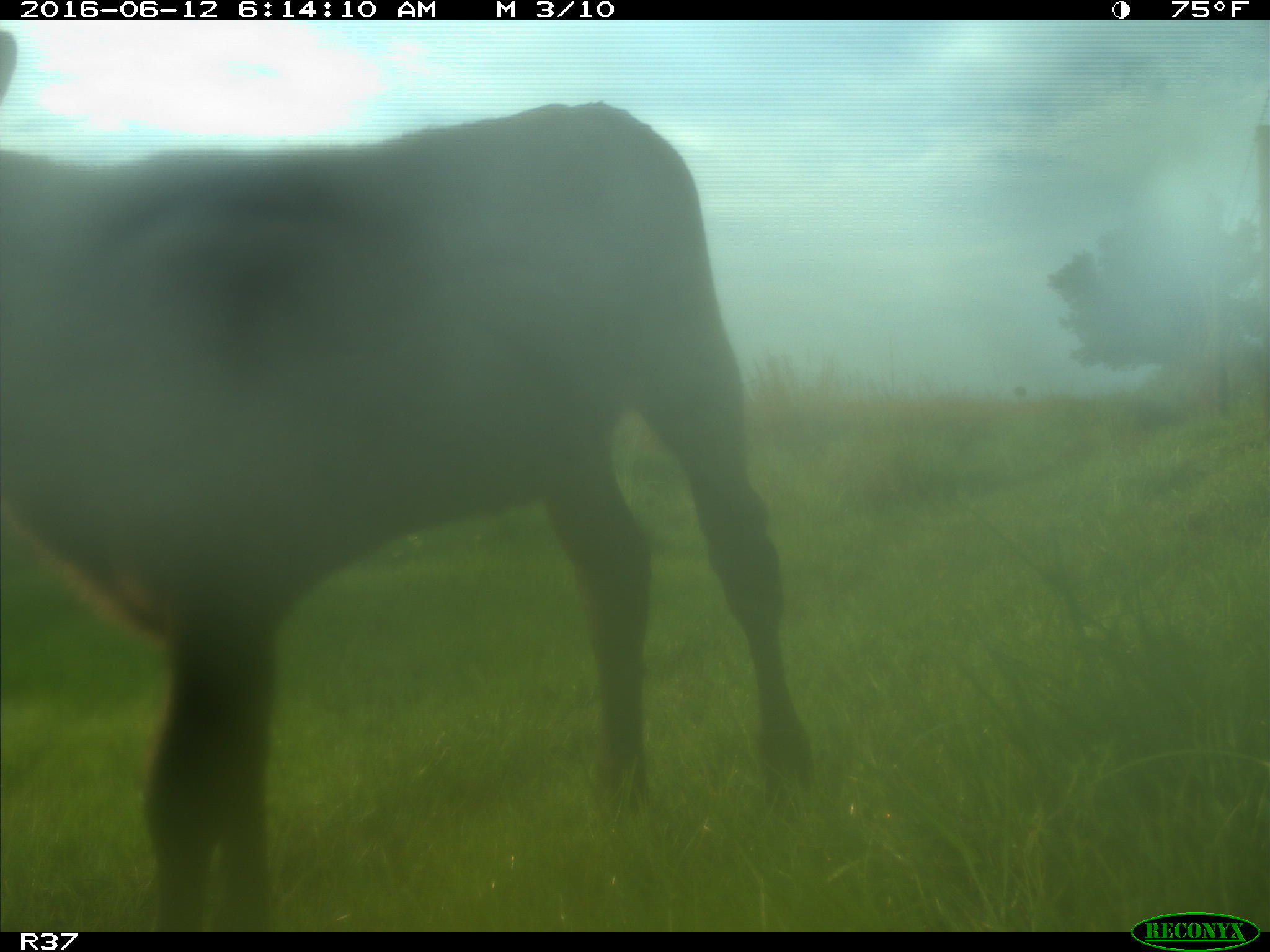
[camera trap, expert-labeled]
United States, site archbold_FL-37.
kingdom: Animalia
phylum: Chordata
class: Mammalia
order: Artiodactyla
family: Bovidae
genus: Bos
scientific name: Bos taurus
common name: domestic cow